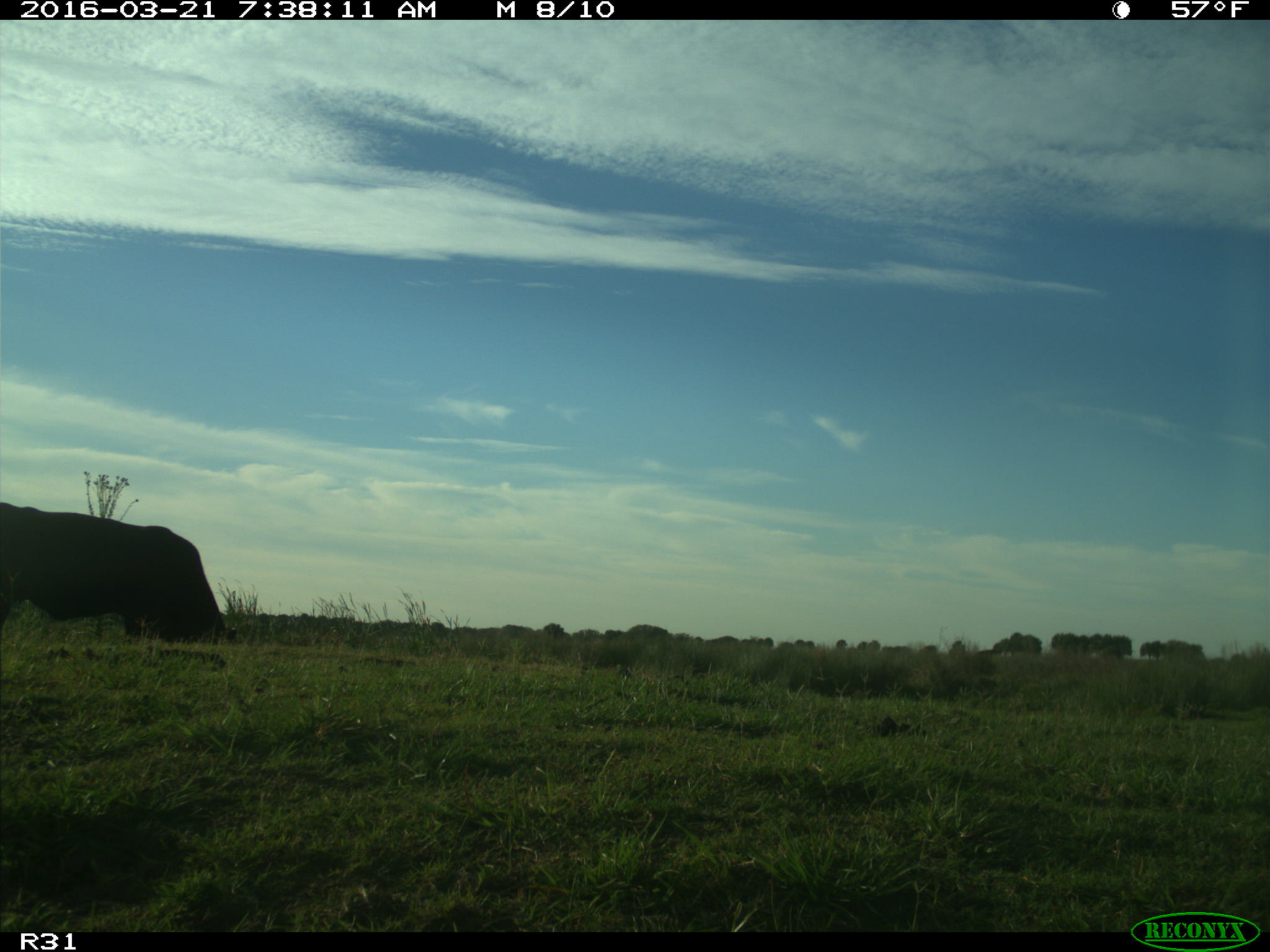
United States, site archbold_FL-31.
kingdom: Animalia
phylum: Chordata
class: Mammalia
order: Artiodactyla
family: Bovidae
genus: Bos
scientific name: Bos taurus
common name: domestic cow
Bos taurus (domestic cow).